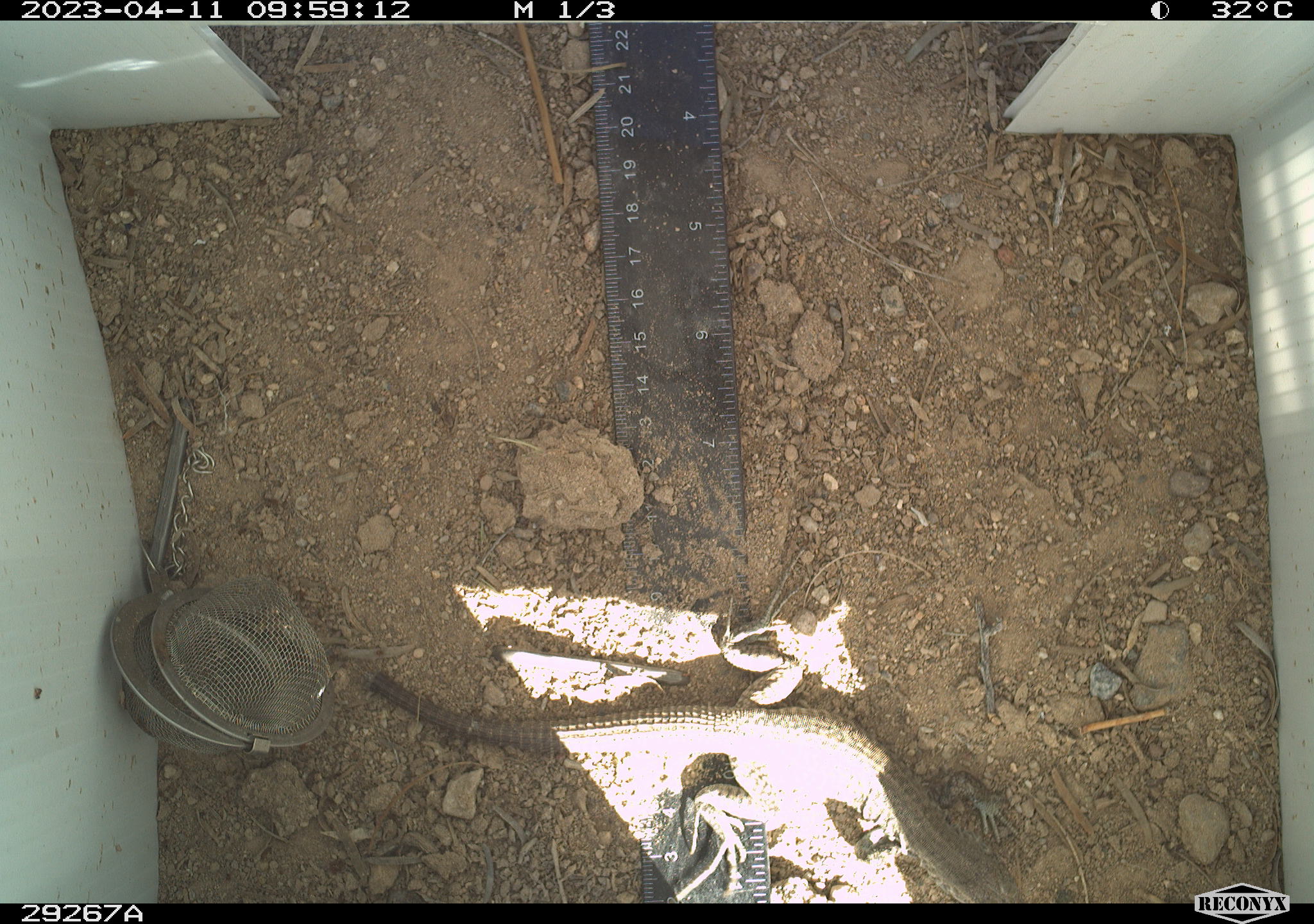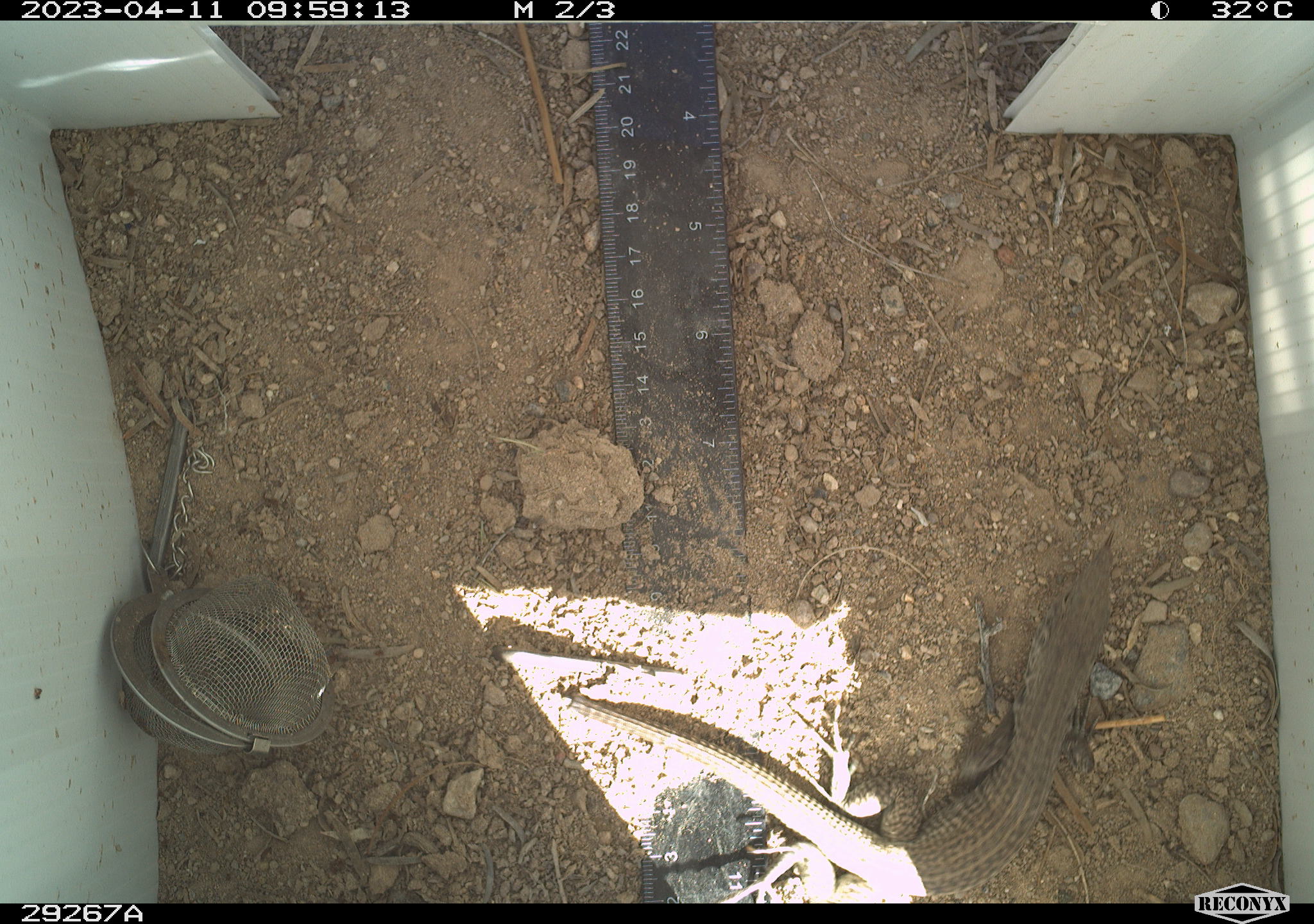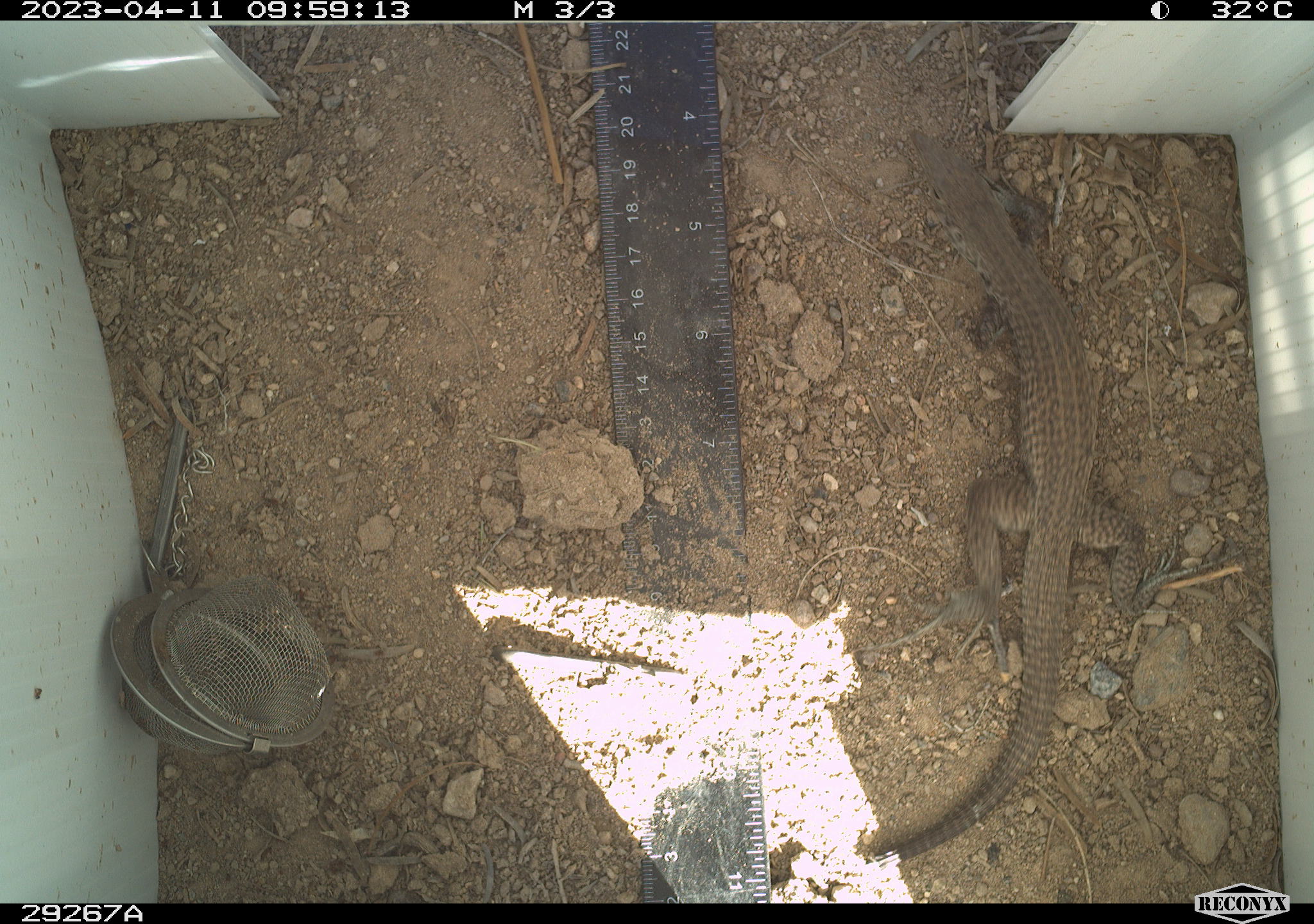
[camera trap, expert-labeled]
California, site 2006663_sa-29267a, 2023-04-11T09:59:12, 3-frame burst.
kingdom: Animalia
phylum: Chordata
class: Reptilia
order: Squamata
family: Teiidae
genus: Aspidoscelis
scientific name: Aspidoscelis tigris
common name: western whiptail